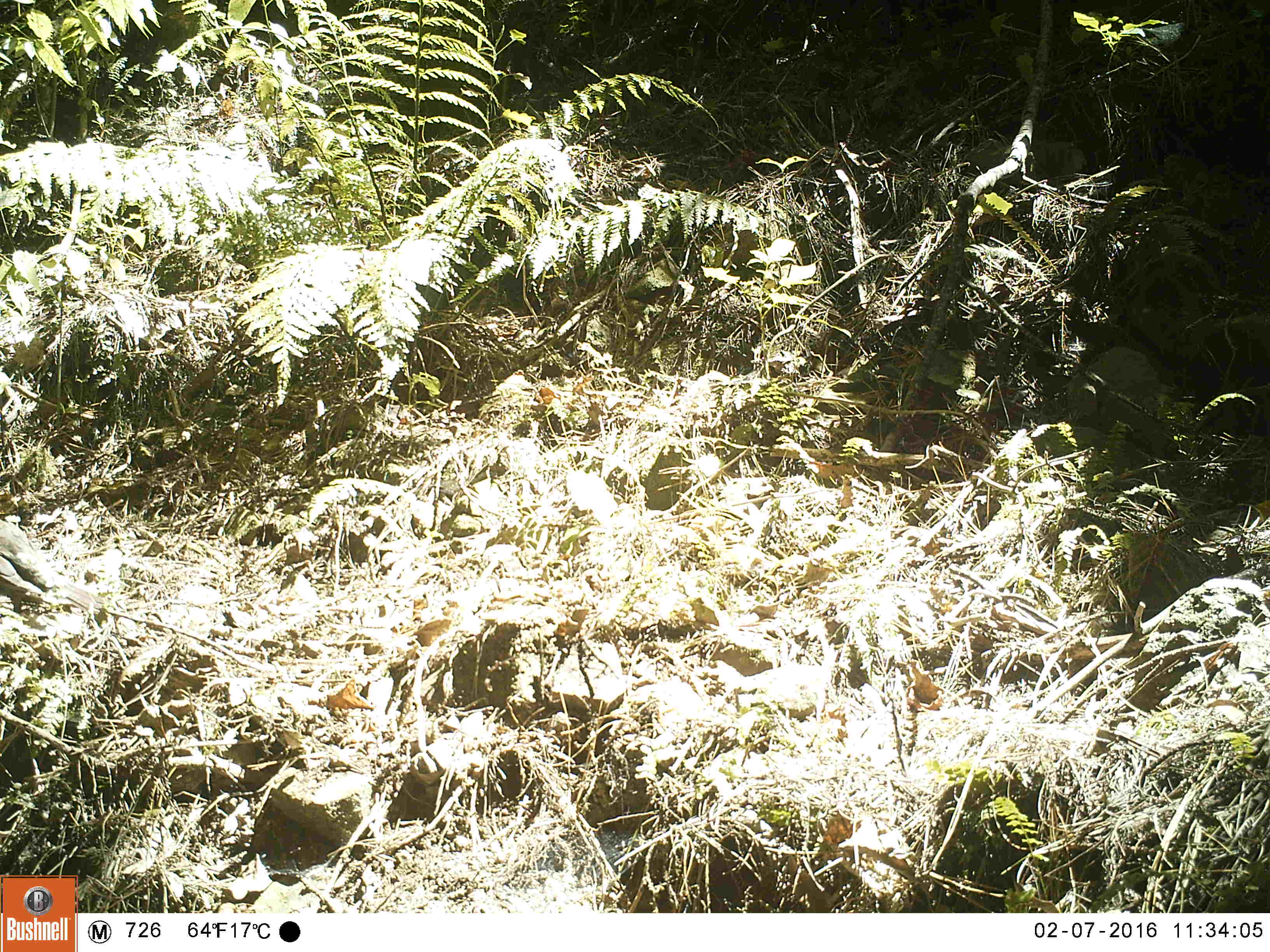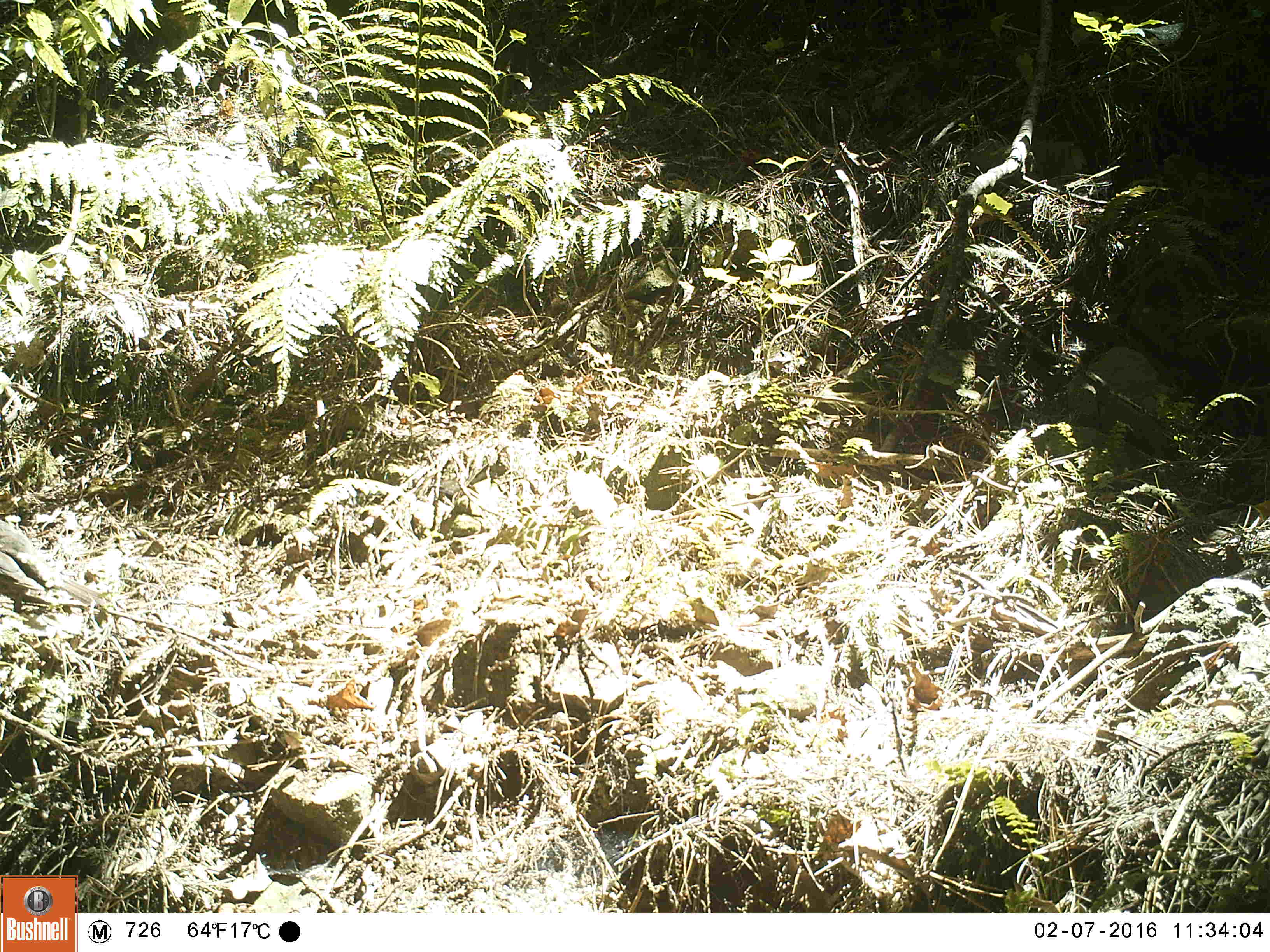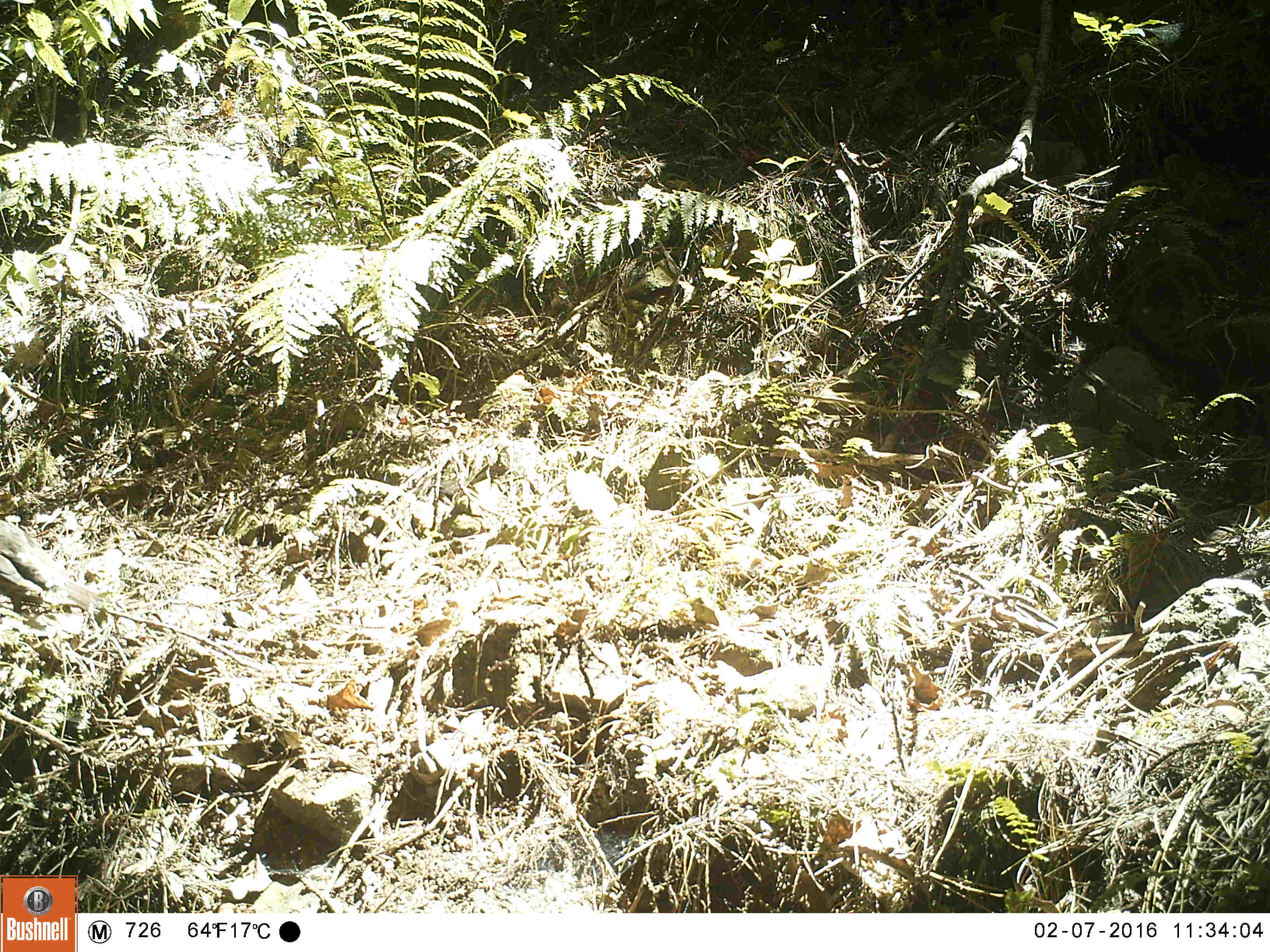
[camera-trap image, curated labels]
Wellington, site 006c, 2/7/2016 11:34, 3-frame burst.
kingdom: Animalia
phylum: Chordata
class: Aves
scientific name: Aves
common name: bird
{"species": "bird (Aves)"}